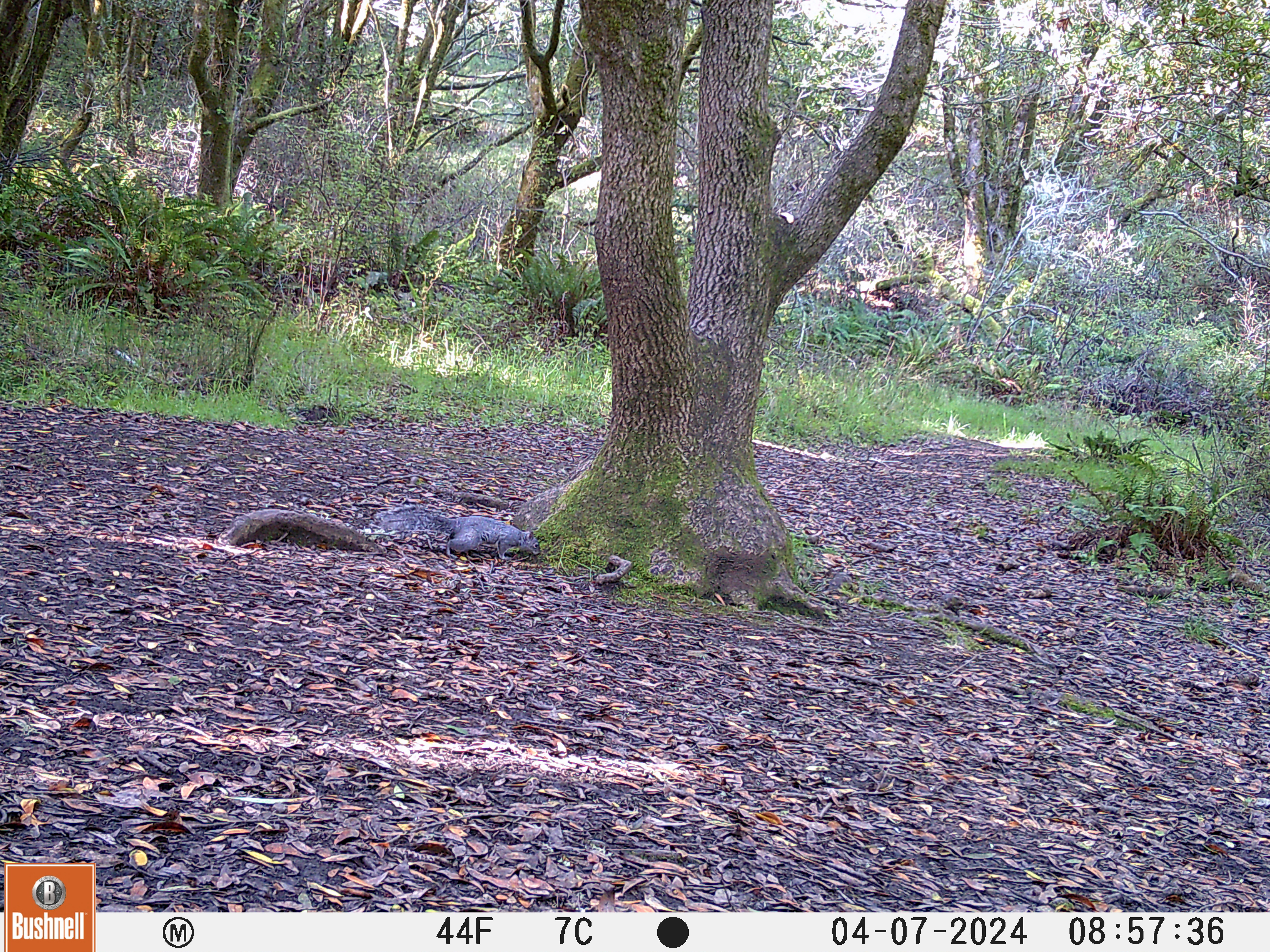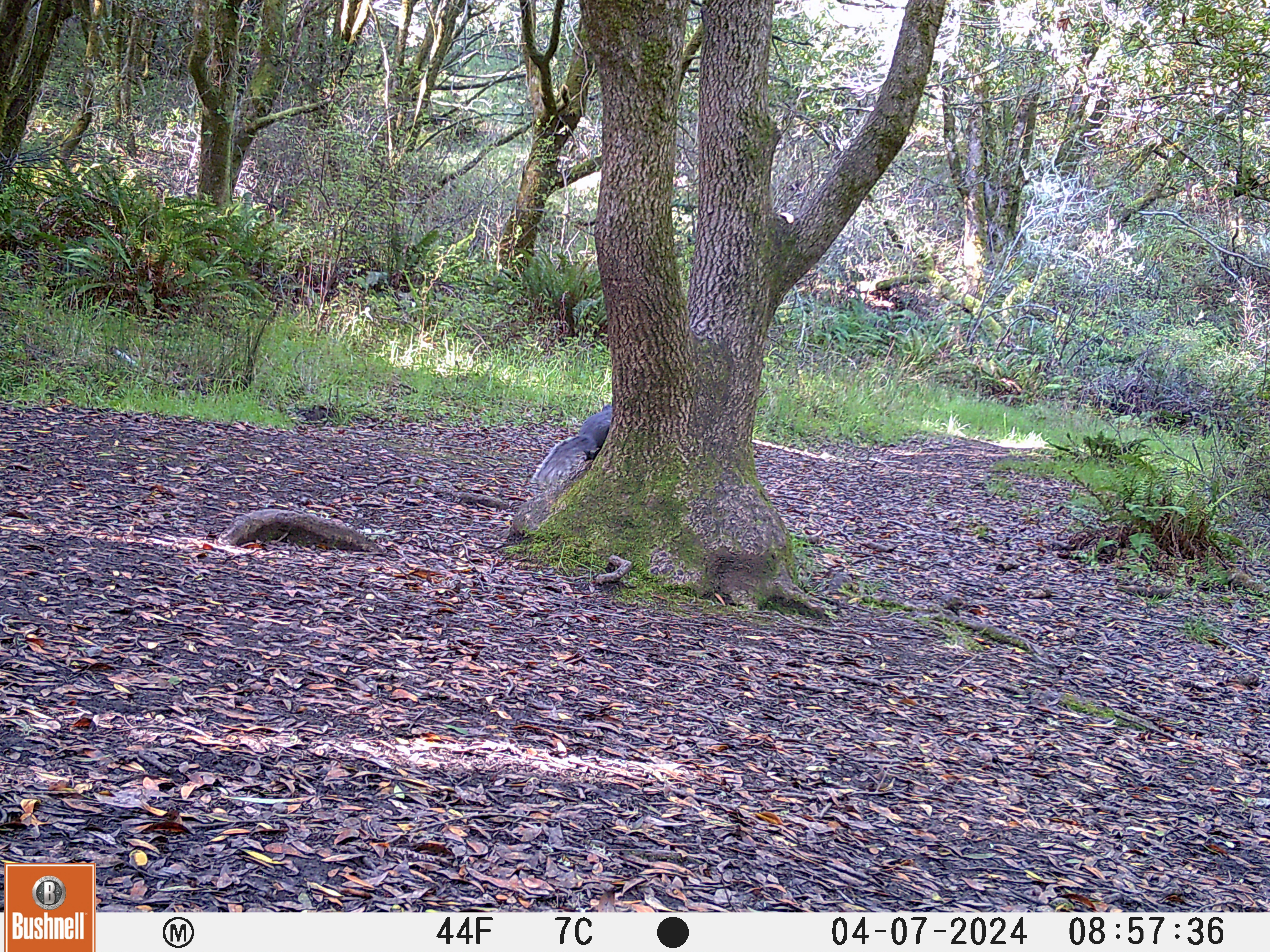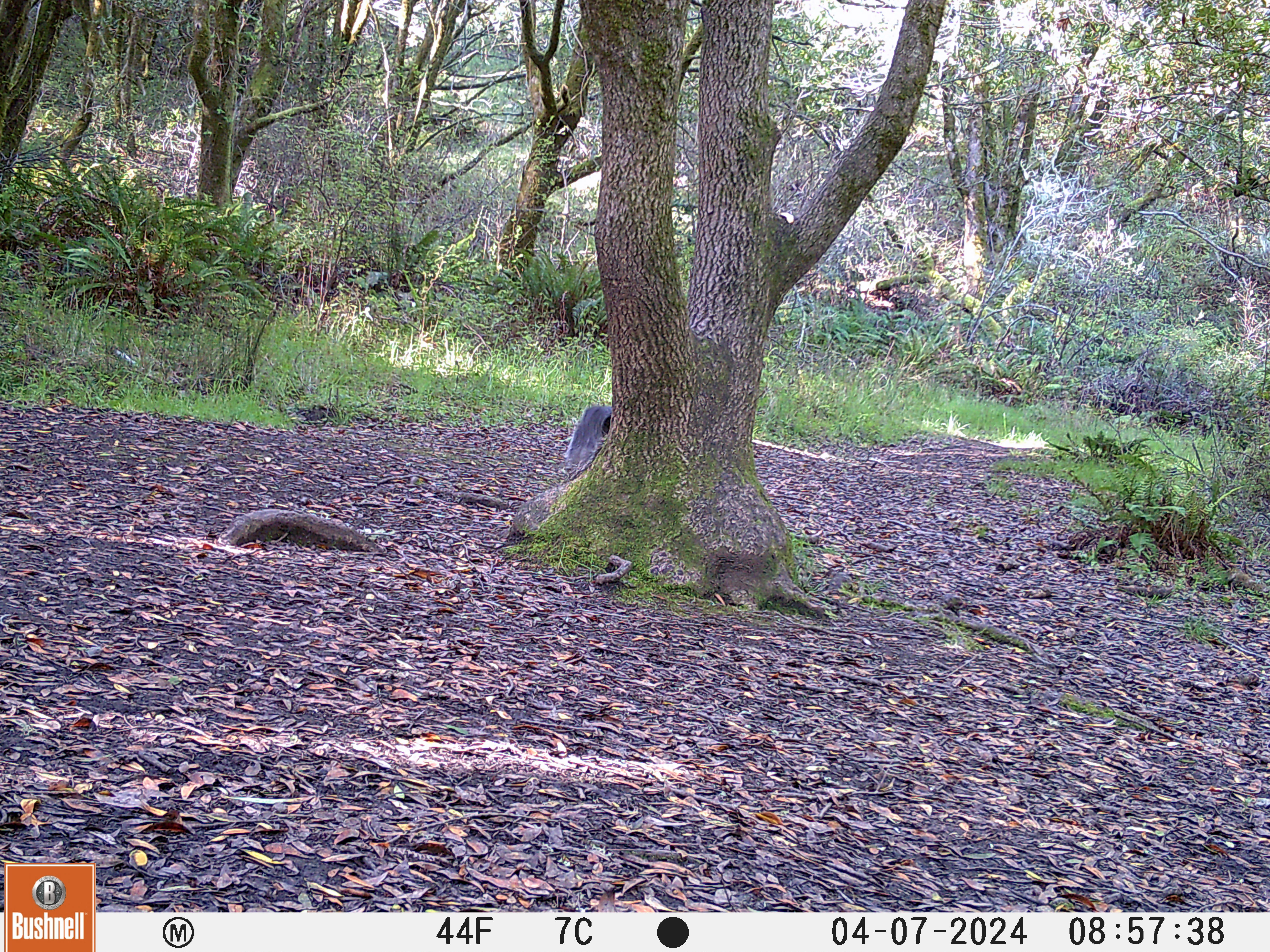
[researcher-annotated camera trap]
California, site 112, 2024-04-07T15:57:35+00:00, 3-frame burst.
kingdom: Animalia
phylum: Chordata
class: Mammalia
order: Rodentia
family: Sciuridae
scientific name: Sciuridae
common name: squirrel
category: unknown squirrel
Unknown squirrel (squirrel) (Sciuridae).